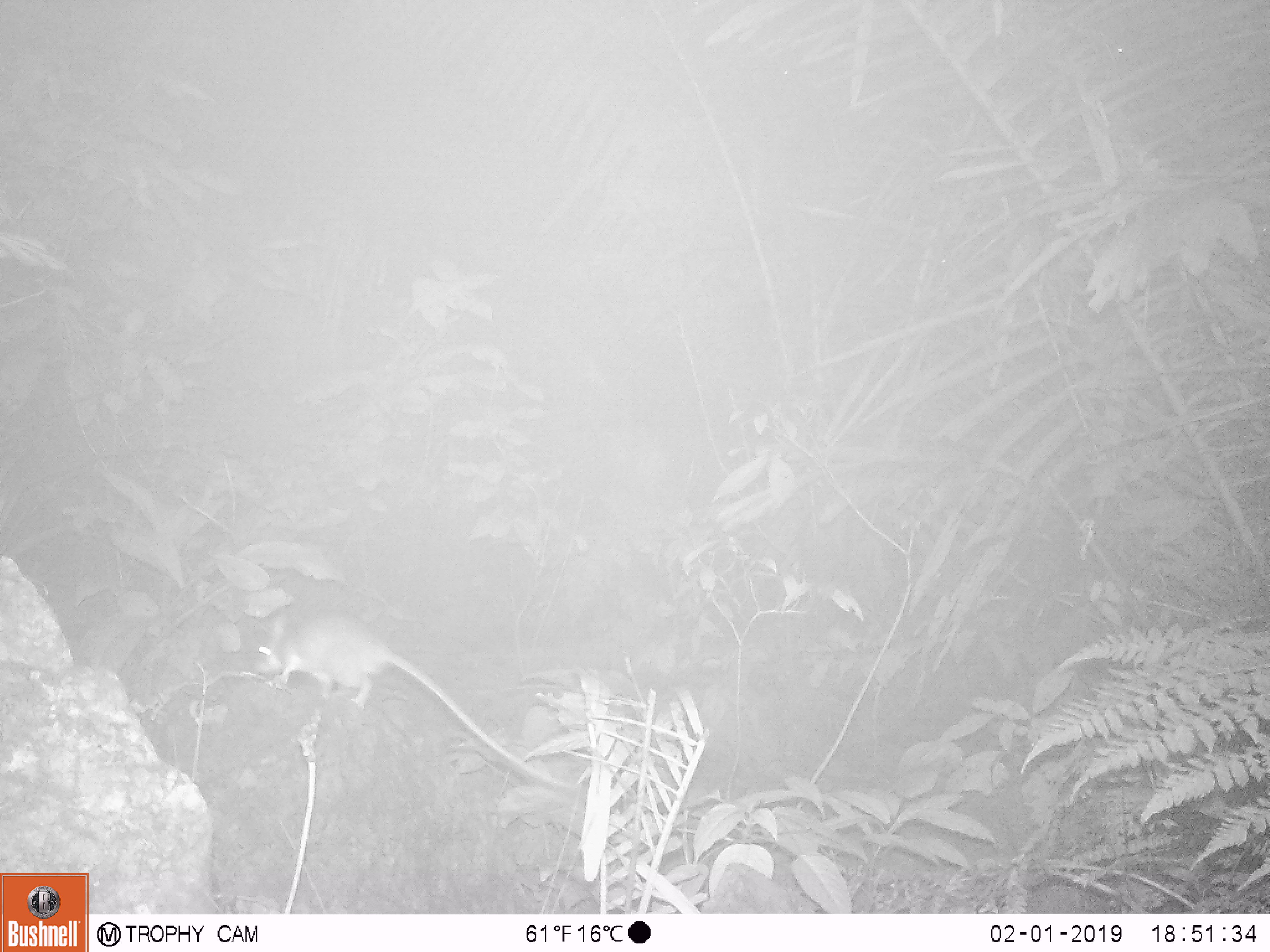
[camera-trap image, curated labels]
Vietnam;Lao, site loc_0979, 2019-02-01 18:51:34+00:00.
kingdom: Animalia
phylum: Chordata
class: Mammalia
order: Rodentia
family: Muridae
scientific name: Muridae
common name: old-world mice and rats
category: unidentified murid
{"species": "unidentified murid (old-world mice and rats) (Muridae)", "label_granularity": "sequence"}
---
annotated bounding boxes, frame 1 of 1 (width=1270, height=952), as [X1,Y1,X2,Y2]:
unidentified murid: [258,613,572,789]